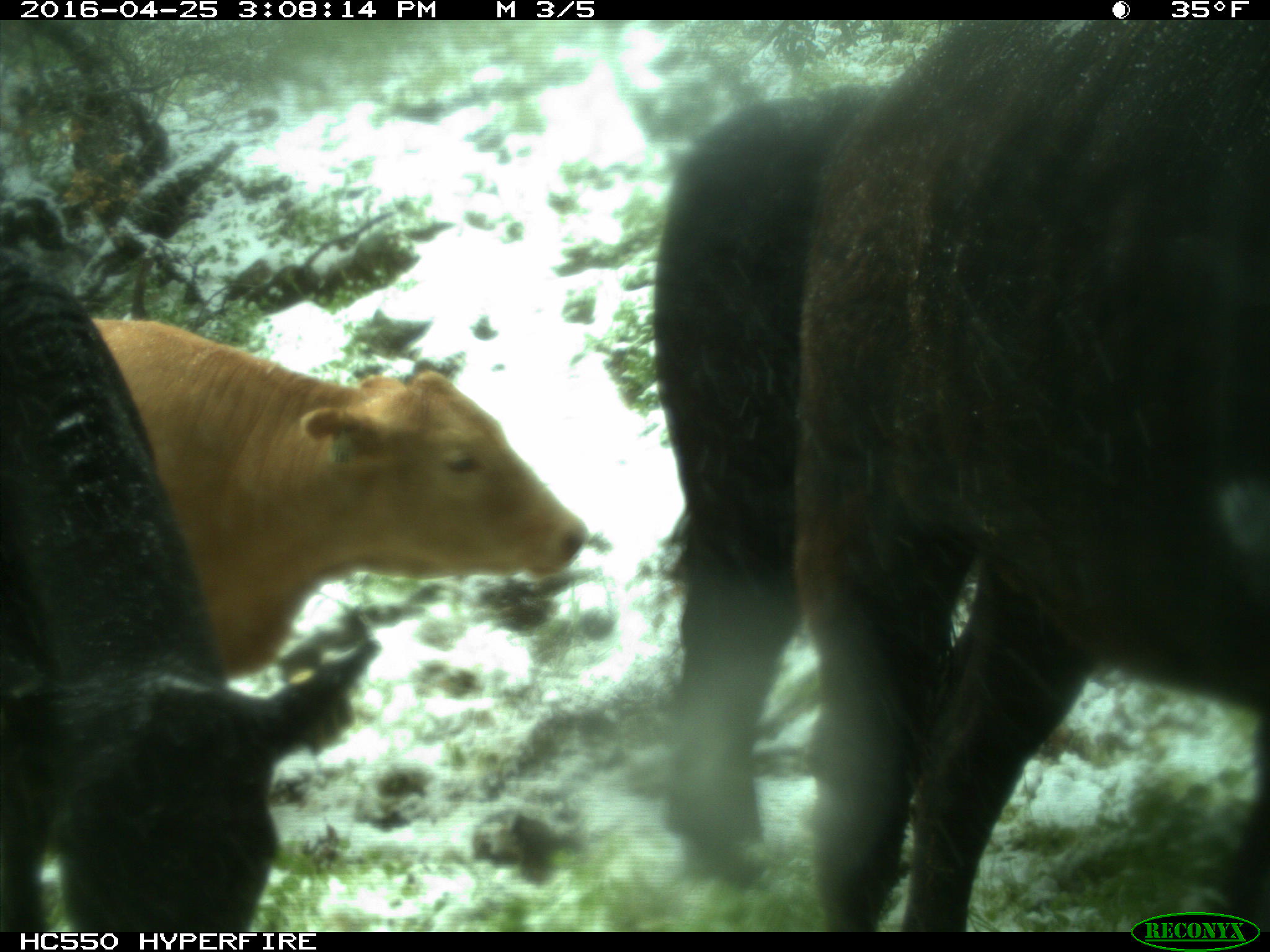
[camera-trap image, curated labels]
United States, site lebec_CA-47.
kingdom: Animalia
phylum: Chordata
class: Mammalia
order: Artiodactyla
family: Bovidae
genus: Bos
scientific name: Bos taurus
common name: domestic cow